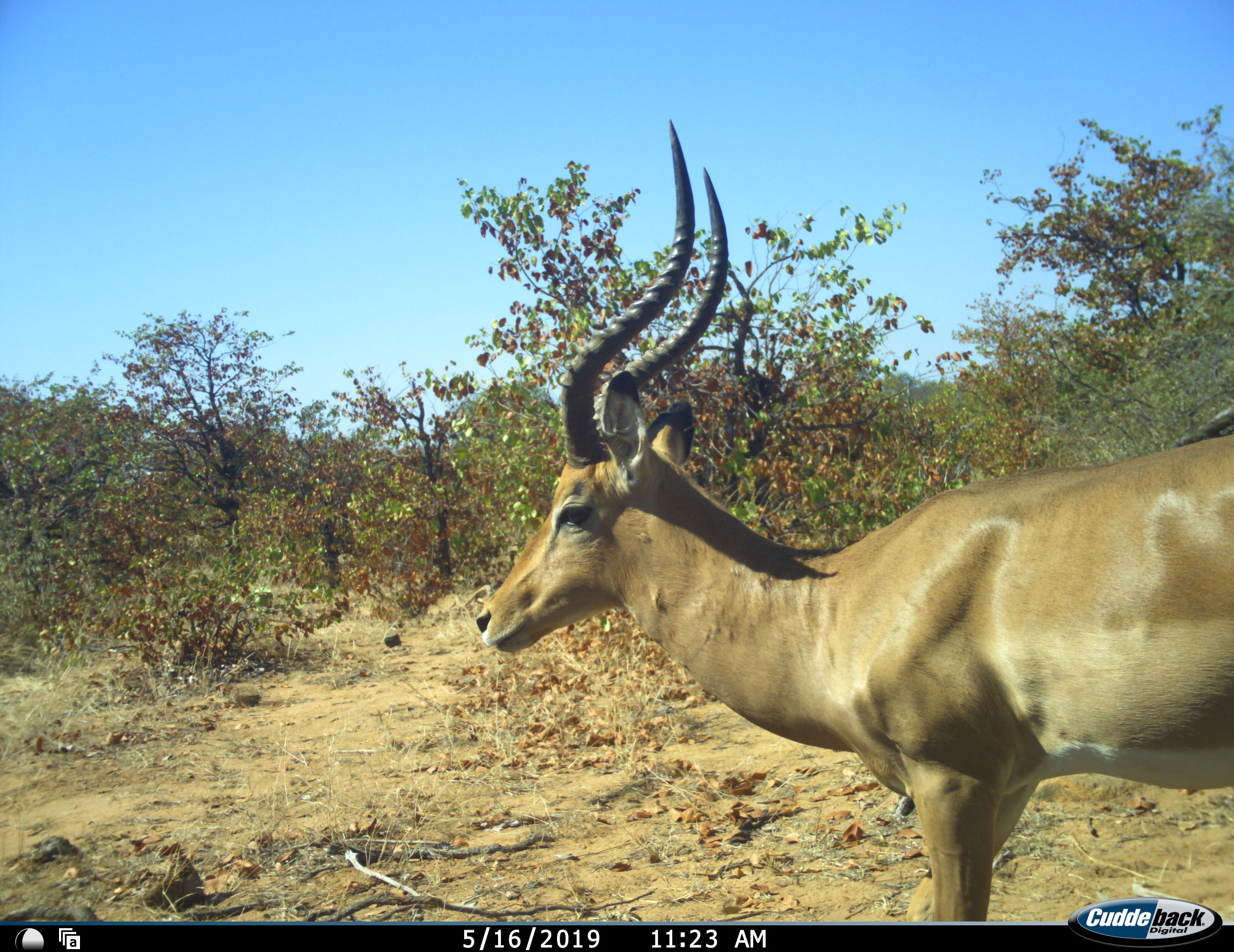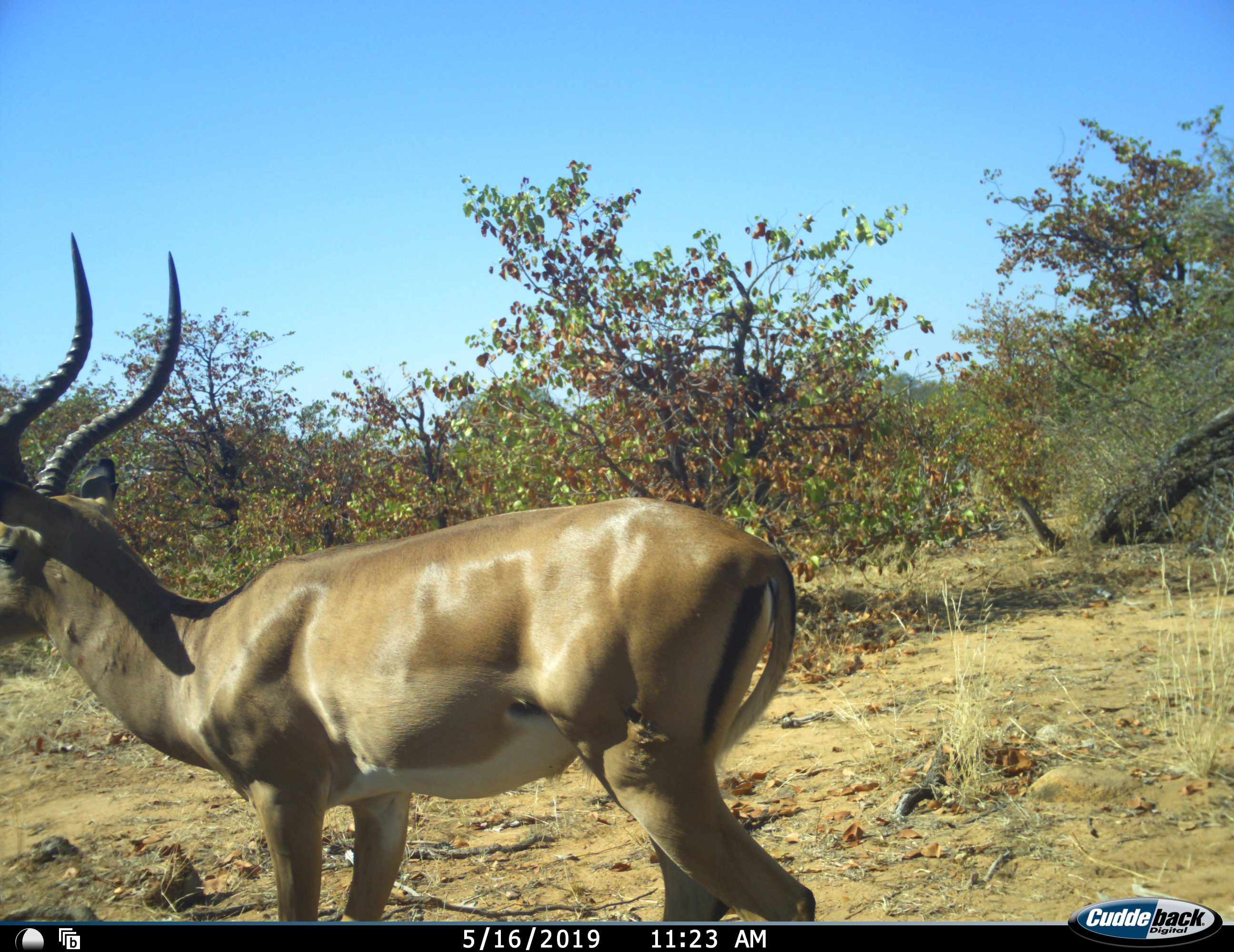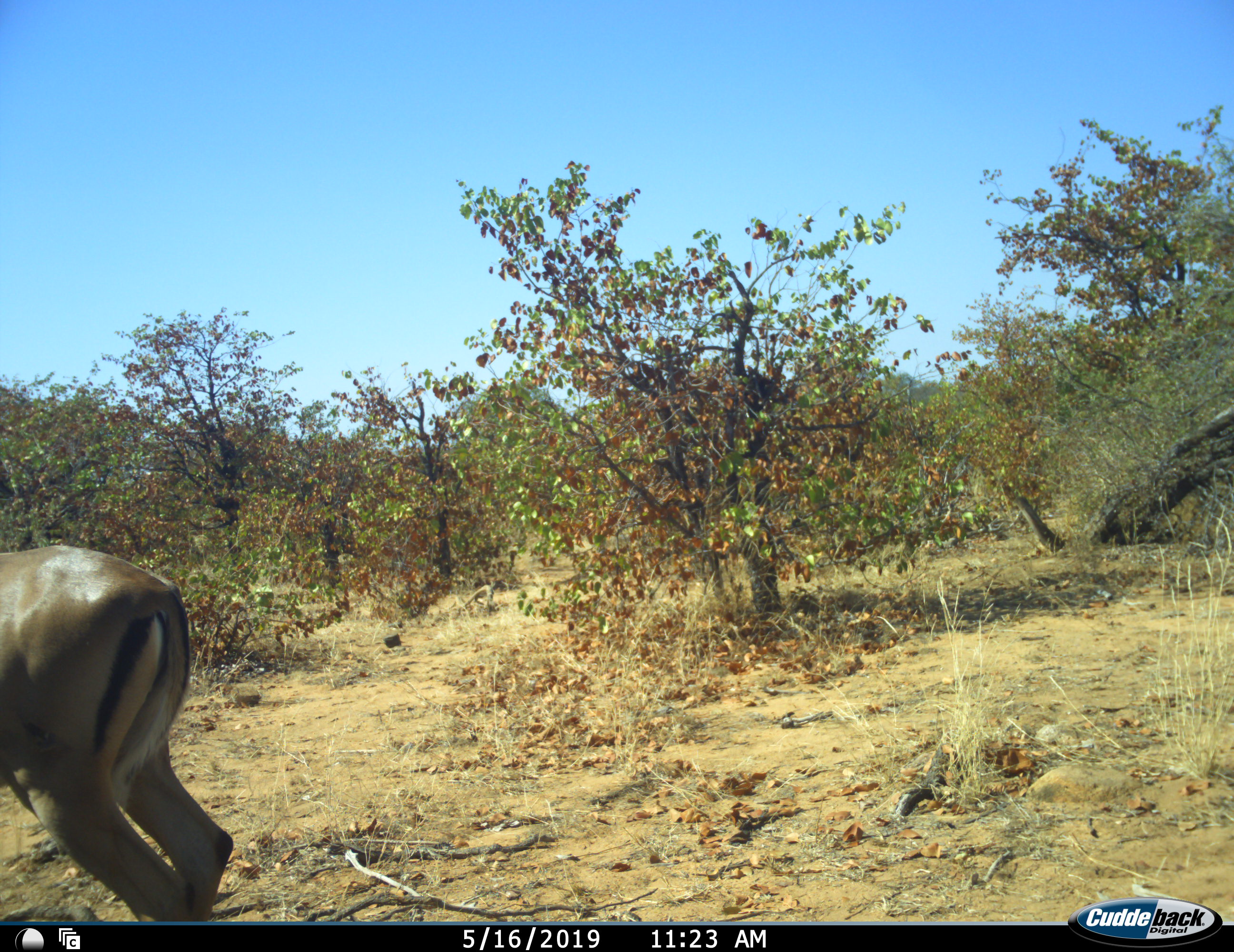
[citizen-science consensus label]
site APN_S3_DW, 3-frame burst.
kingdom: Animalia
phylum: Chordata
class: Mammalia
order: Artiodactyla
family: Bovidae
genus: Aepyceros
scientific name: Aepyceros melampus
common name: impala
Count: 1.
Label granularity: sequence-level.